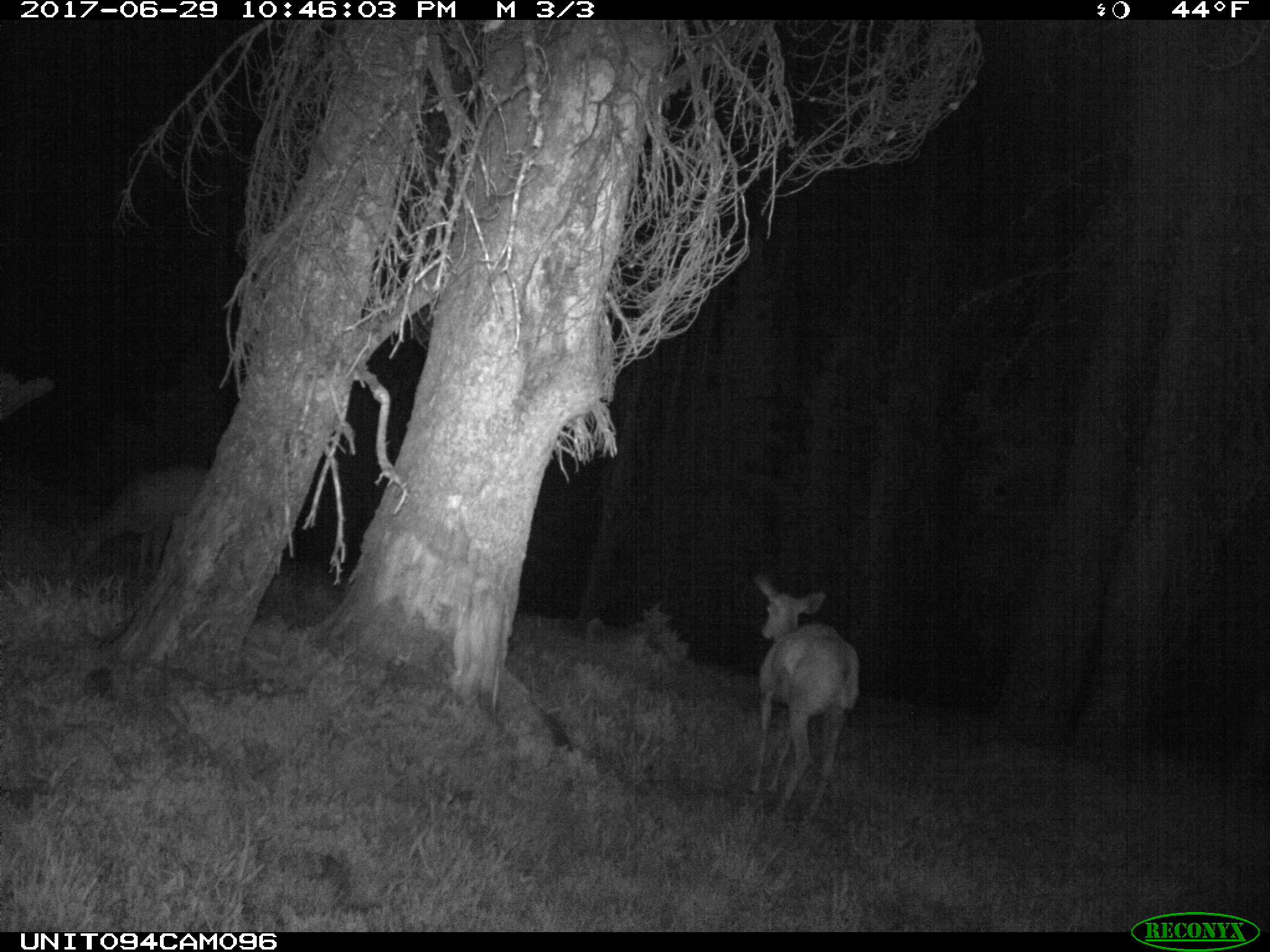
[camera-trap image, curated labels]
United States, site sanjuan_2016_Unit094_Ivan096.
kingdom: Animalia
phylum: Chordata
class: Mammalia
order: Artiodactyla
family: Cervidae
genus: Odocoileus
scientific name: Odocoileus hemionus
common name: mule deer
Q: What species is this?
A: Odocoileus hemionus (mule deer).